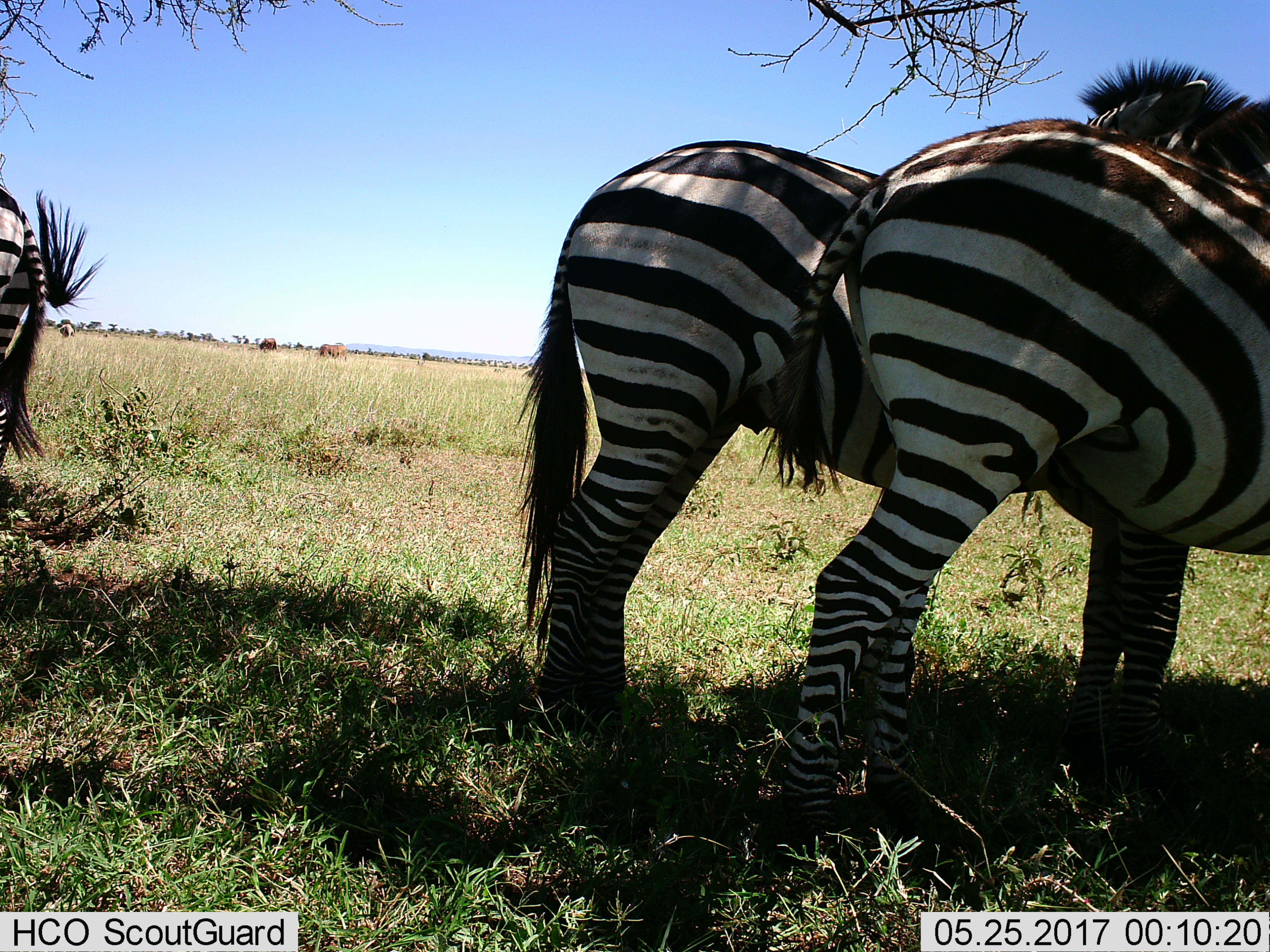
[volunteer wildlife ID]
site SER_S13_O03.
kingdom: Animalia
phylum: Chordata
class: Mammalia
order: Perissodactyla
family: Equidae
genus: Equus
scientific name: Equus quagga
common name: plains zebra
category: zebraplains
Zebraplains (plains zebra) (Equus quagga), count 3. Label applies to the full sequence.